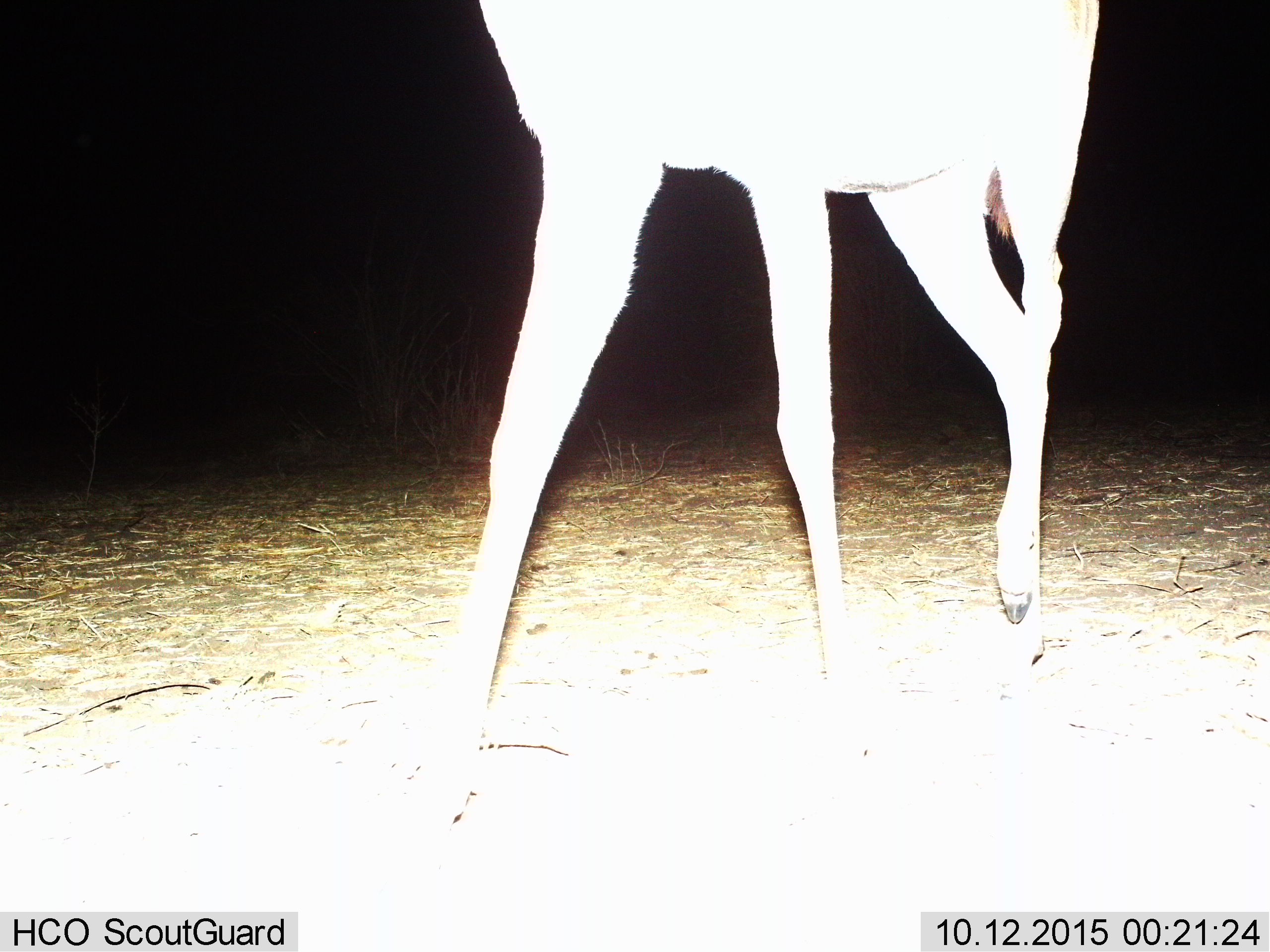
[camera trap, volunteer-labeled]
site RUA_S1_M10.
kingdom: Animalia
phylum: Chordata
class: Mammalia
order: Artiodactyla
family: Bovidae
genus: Aepyceros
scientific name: Aepyceros melampus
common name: impala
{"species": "impala (Aepyceros melampus)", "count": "1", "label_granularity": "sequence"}